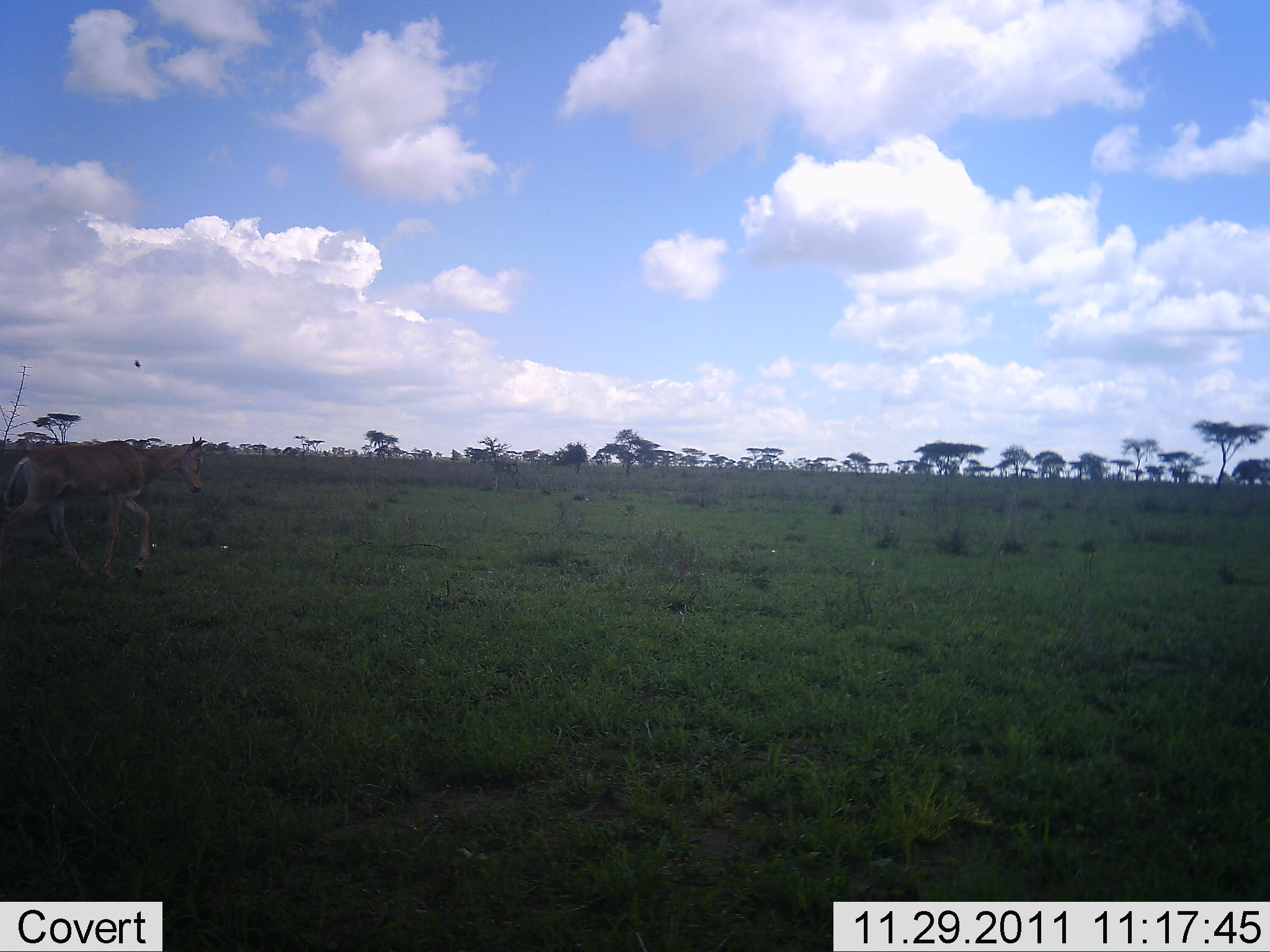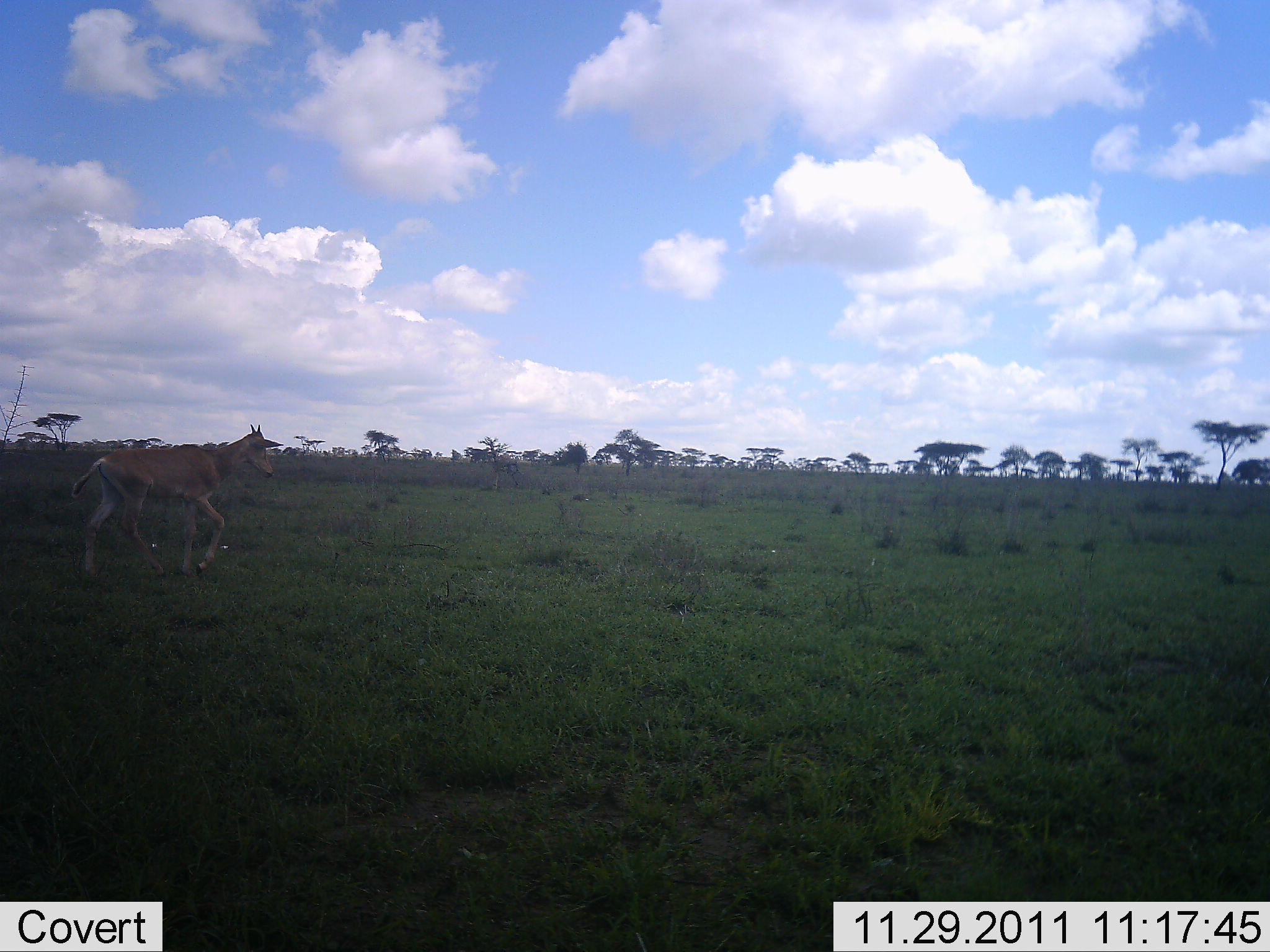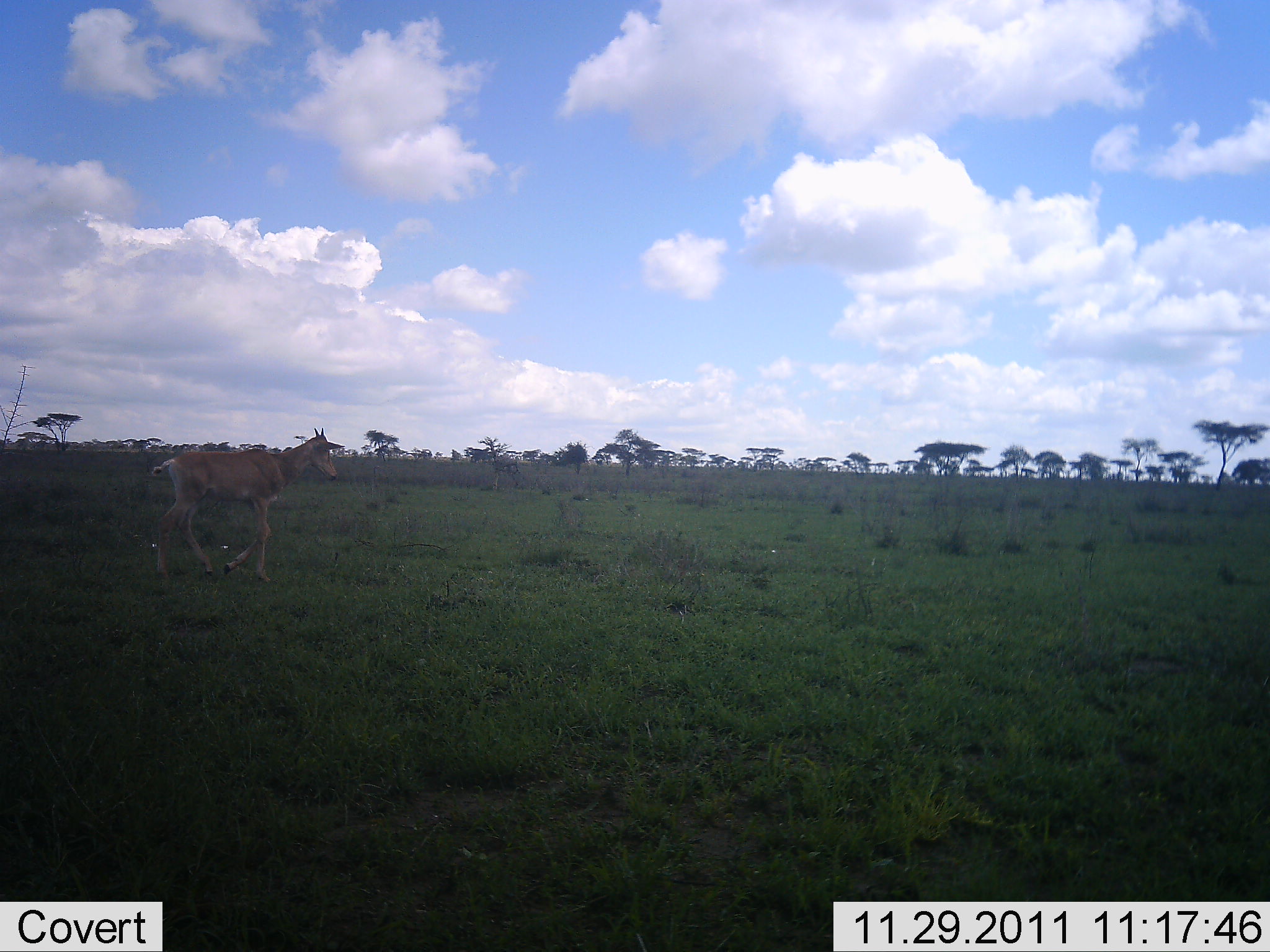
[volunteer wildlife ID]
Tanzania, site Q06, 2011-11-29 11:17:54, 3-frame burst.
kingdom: Animalia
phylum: Chordata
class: Mammalia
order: Artiodactyla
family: Bovidae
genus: Nanger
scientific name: Nanger granti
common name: grant's gazelle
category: gazellegrants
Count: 1.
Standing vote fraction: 0%.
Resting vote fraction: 0%.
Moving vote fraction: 100%.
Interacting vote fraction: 0%.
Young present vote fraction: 0%.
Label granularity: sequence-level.